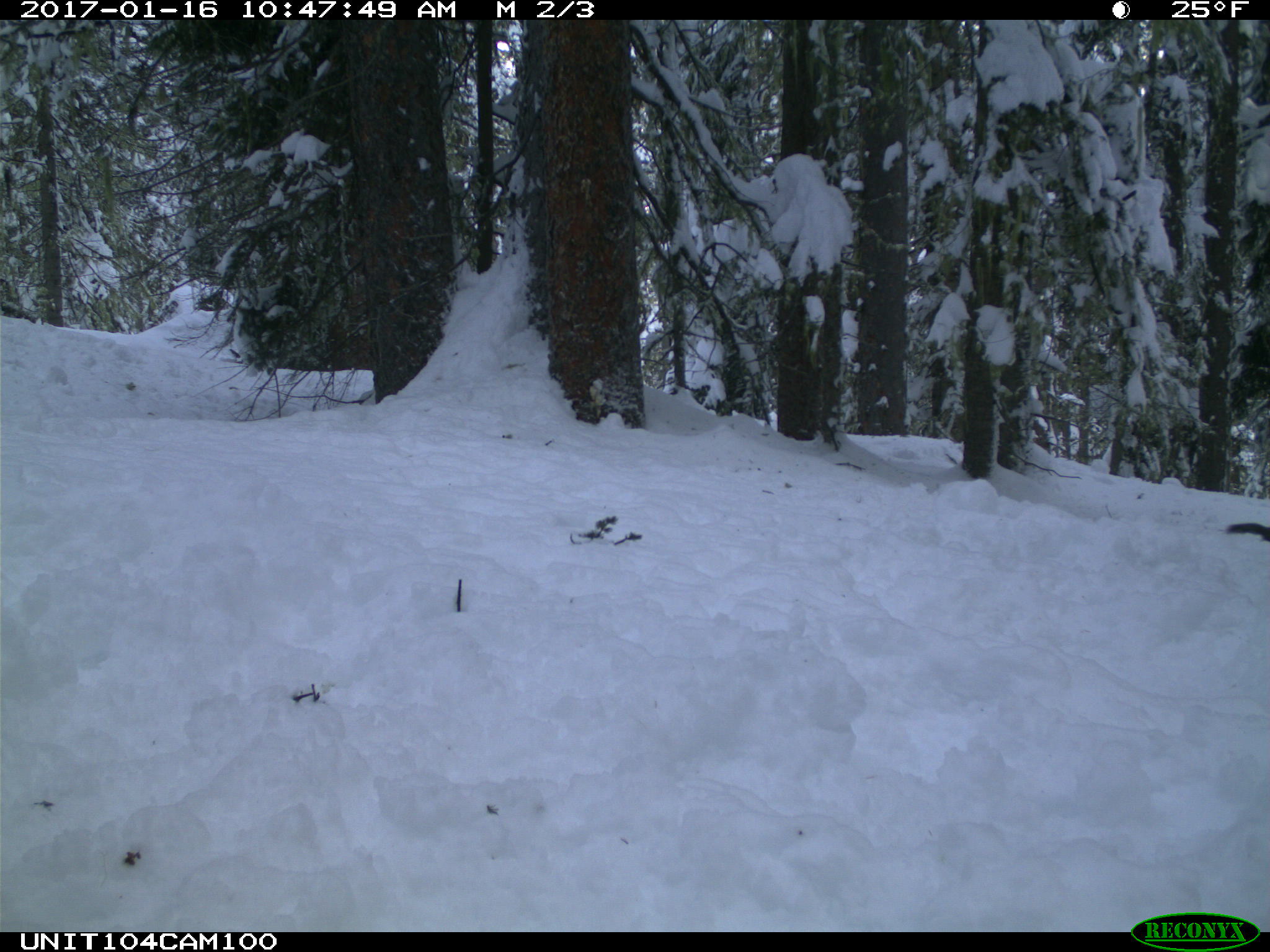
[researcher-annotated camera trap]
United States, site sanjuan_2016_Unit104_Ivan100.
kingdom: Animalia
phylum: Chordata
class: Mammalia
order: Rodentia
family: Sciuridae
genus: Tamiasciurus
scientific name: Tamiasciurus hudsonicus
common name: american red squirrel